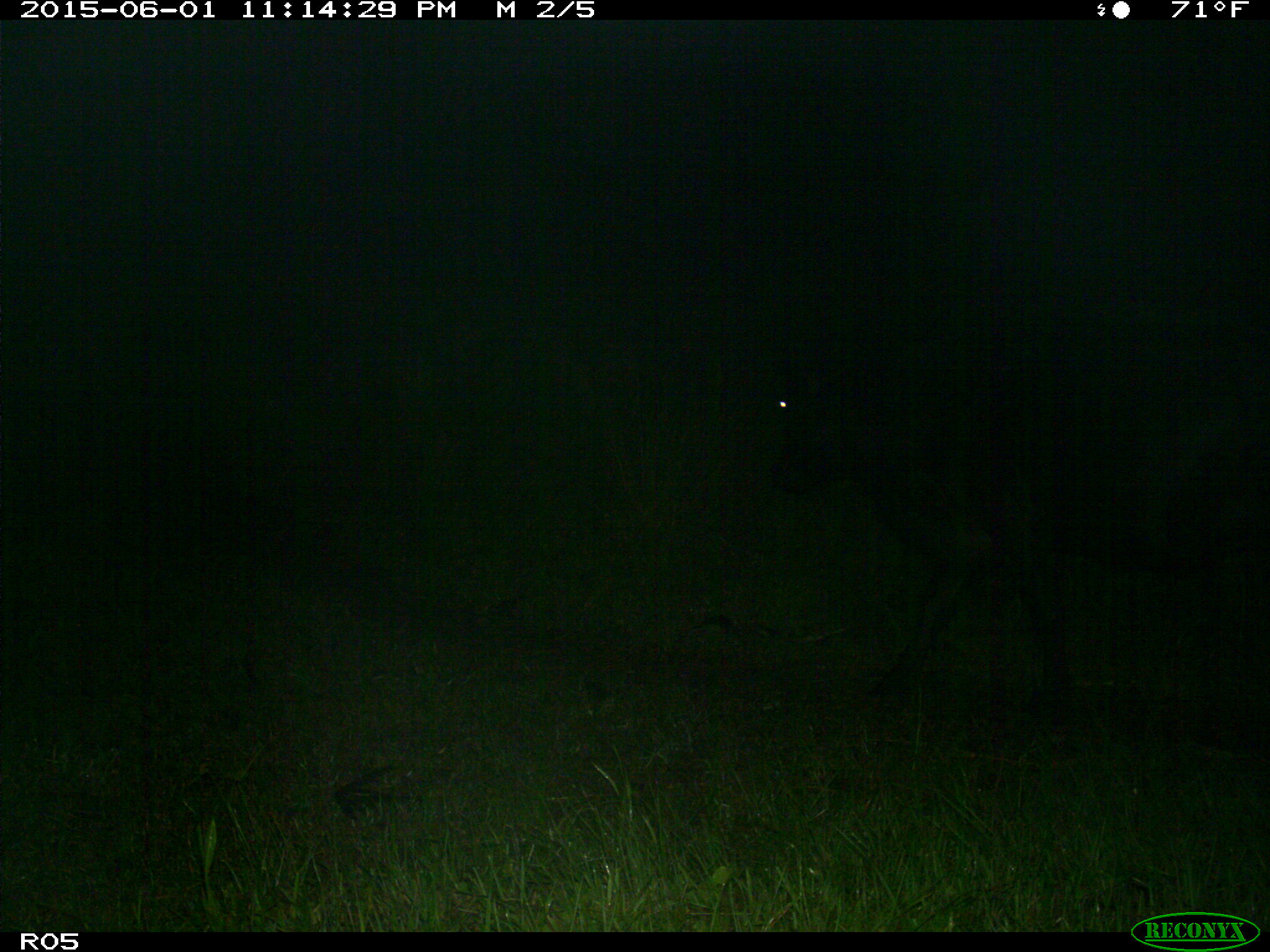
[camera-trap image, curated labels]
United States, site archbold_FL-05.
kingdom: Animalia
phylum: Chordata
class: Mammalia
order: Artiodactyla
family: Bovidae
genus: Bos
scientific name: Bos taurus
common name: domestic cow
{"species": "Bos taurus (domestic cow)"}